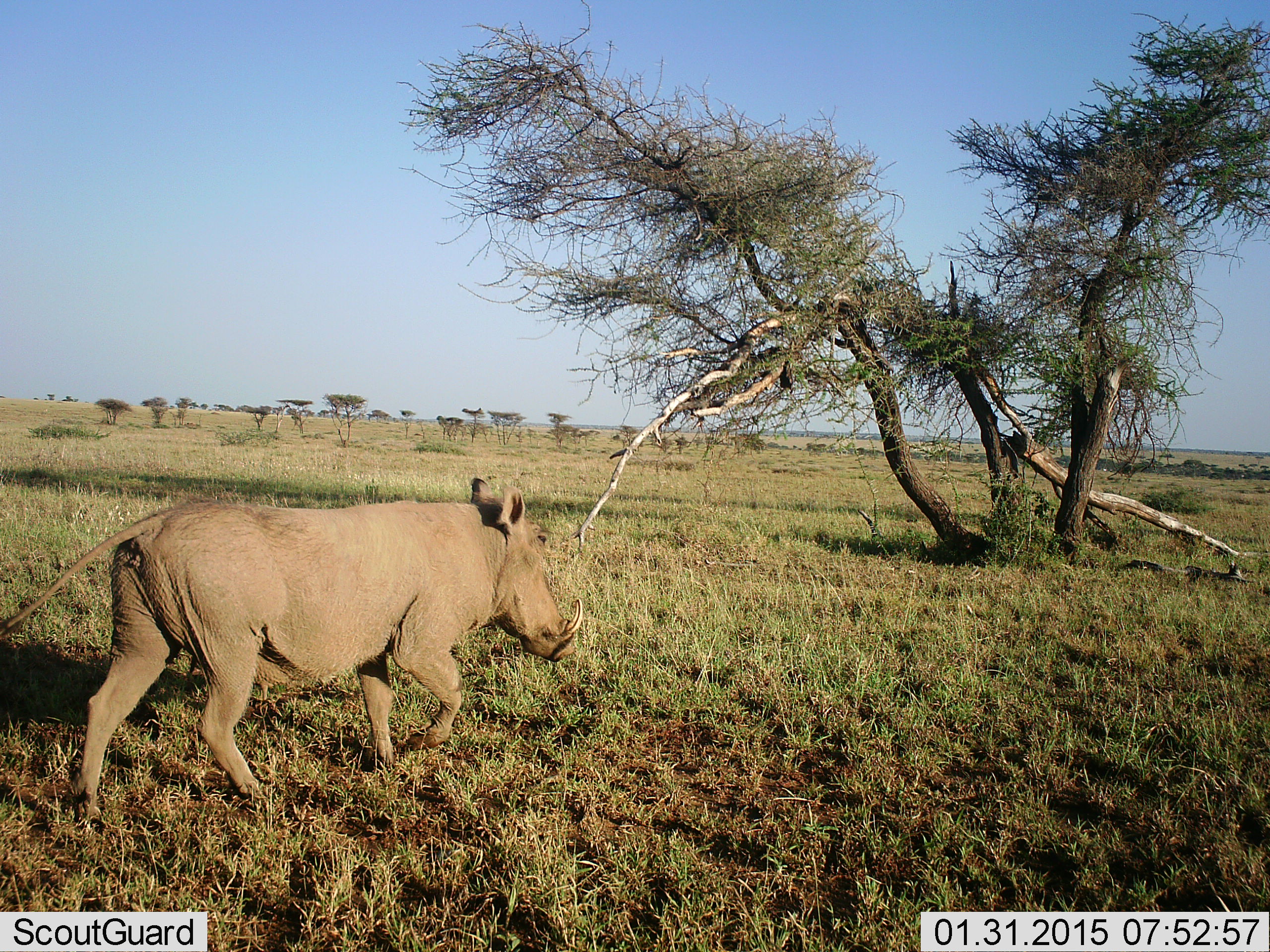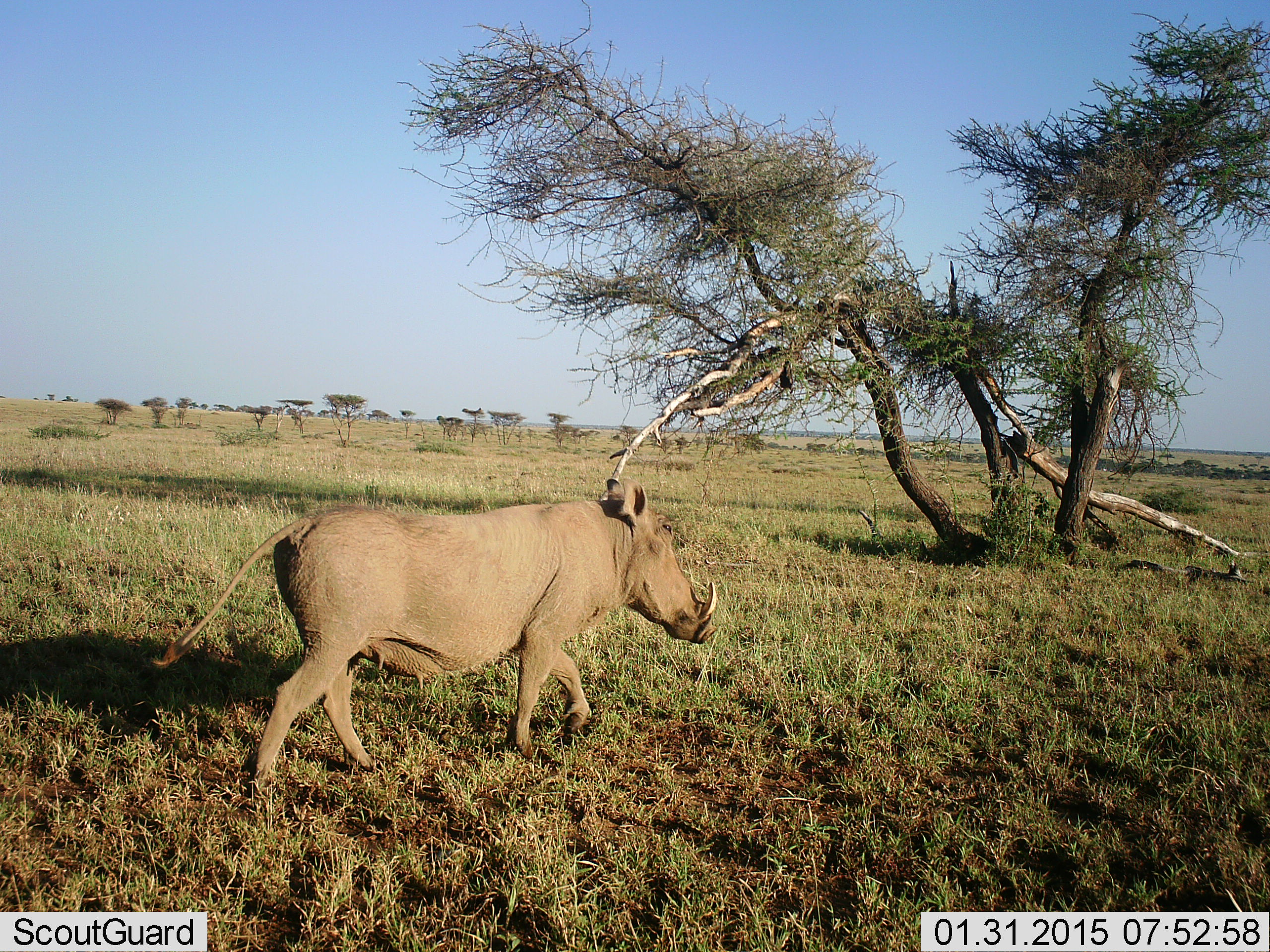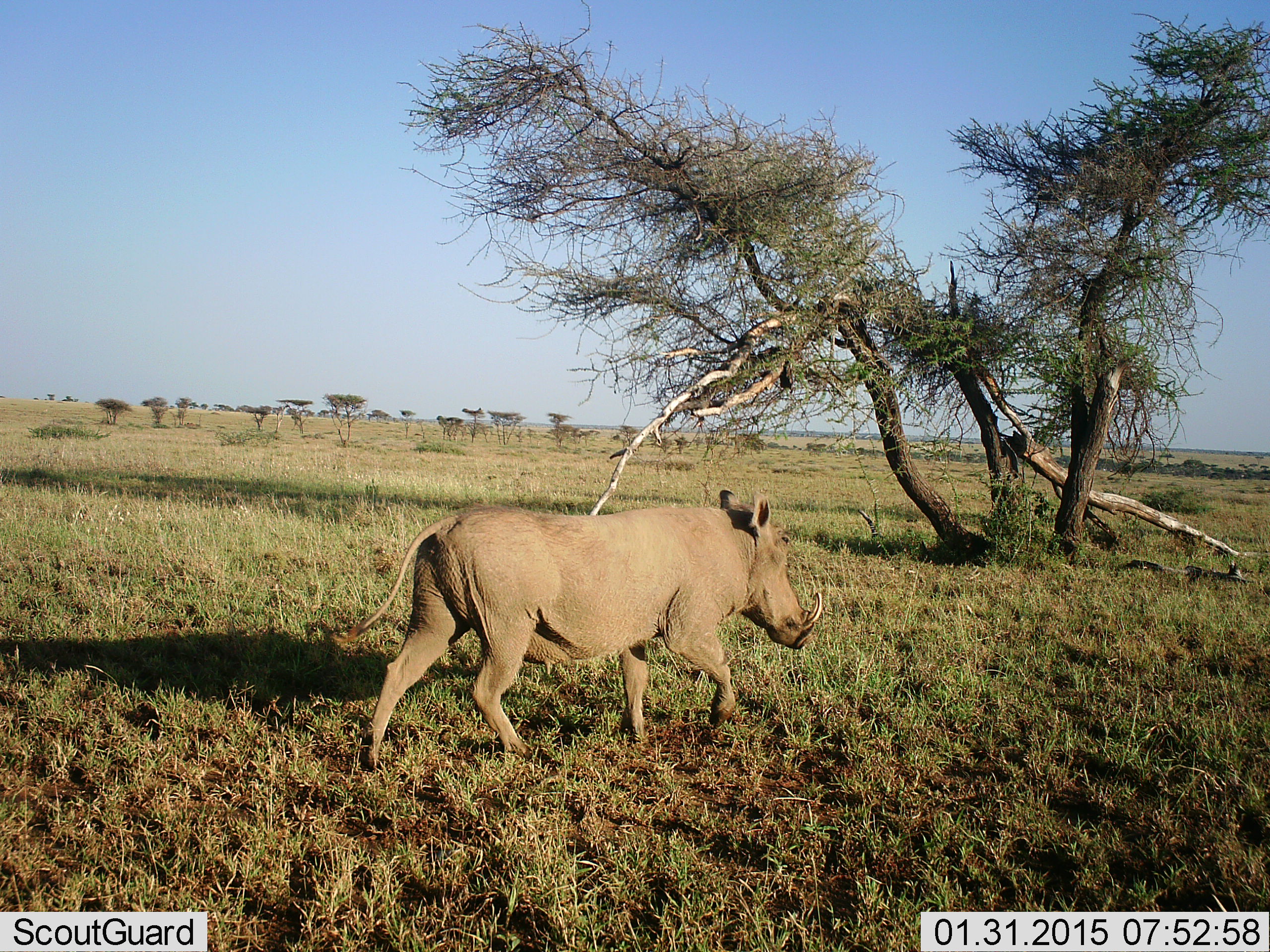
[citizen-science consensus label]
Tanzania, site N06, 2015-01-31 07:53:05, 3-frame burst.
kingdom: Animalia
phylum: Chordata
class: Mammalia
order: Artiodactyla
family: Suidae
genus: Phacochoerus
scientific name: Phacochoerus africanus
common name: warthog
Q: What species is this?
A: Warthog (Phacochoerus africanus).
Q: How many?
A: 1.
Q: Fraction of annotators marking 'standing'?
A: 0%.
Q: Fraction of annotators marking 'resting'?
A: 0%.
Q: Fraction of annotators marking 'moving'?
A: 100%.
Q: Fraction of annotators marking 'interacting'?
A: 0%.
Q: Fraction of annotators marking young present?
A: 0%.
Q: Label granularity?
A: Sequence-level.